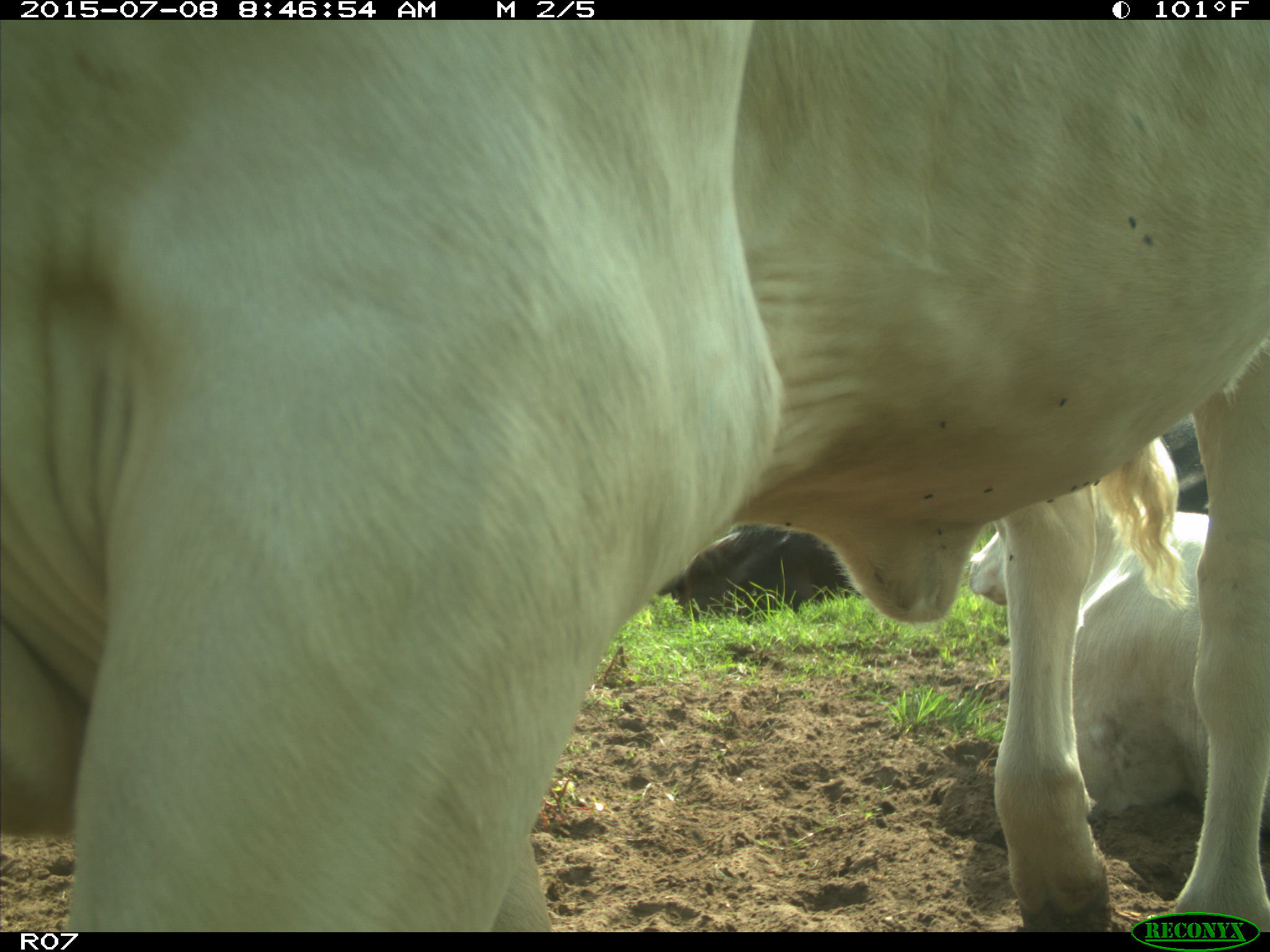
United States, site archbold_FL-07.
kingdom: Animalia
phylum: Chordata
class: Mammalia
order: Artiodactyla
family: Bovidae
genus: Bos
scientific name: Bos taurus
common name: domestic cow